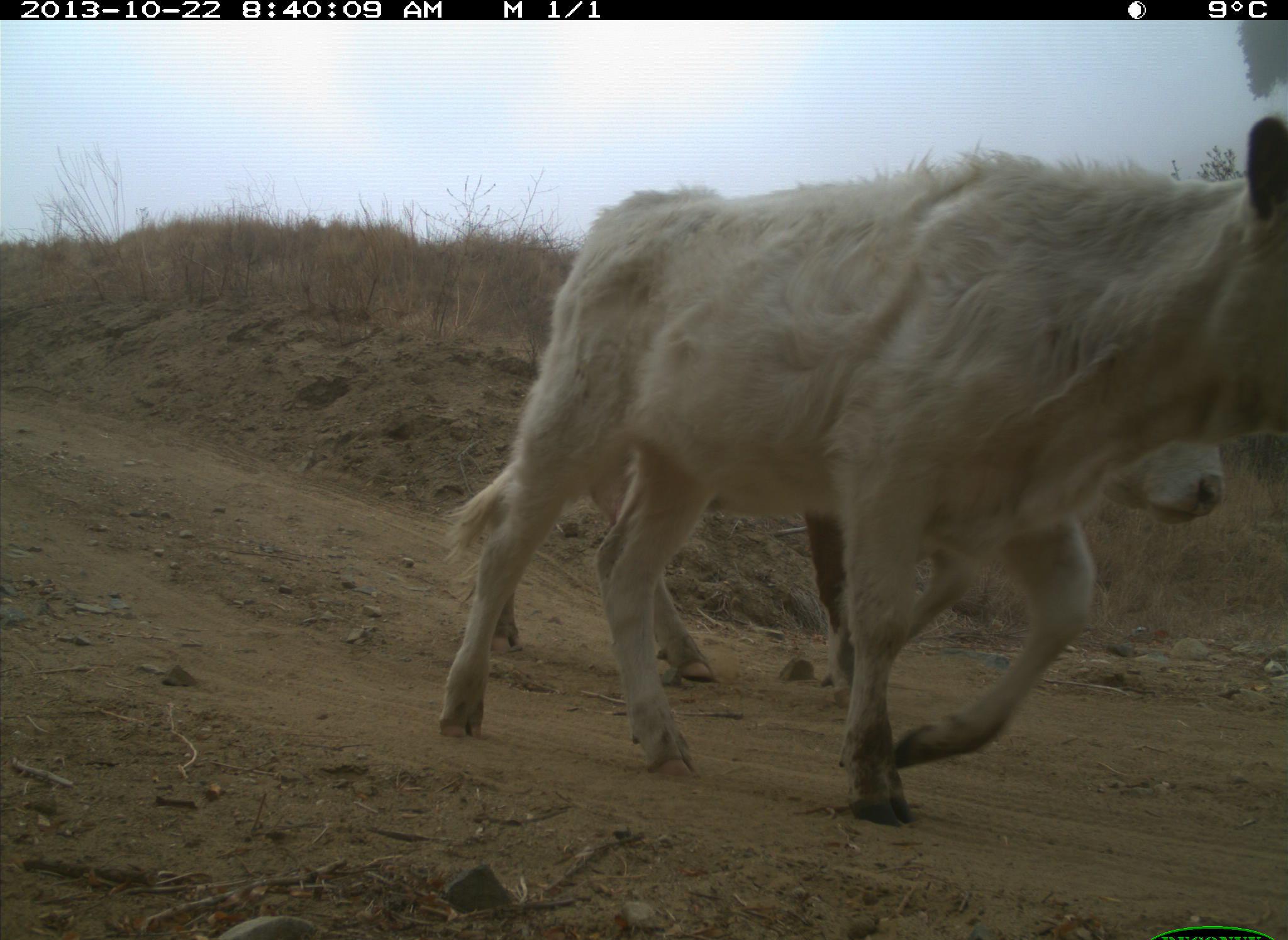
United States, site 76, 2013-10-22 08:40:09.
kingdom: Animalia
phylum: Chordata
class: Mammalia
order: Artiodactyla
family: Bovidae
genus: Bos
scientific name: Bos taurus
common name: cow